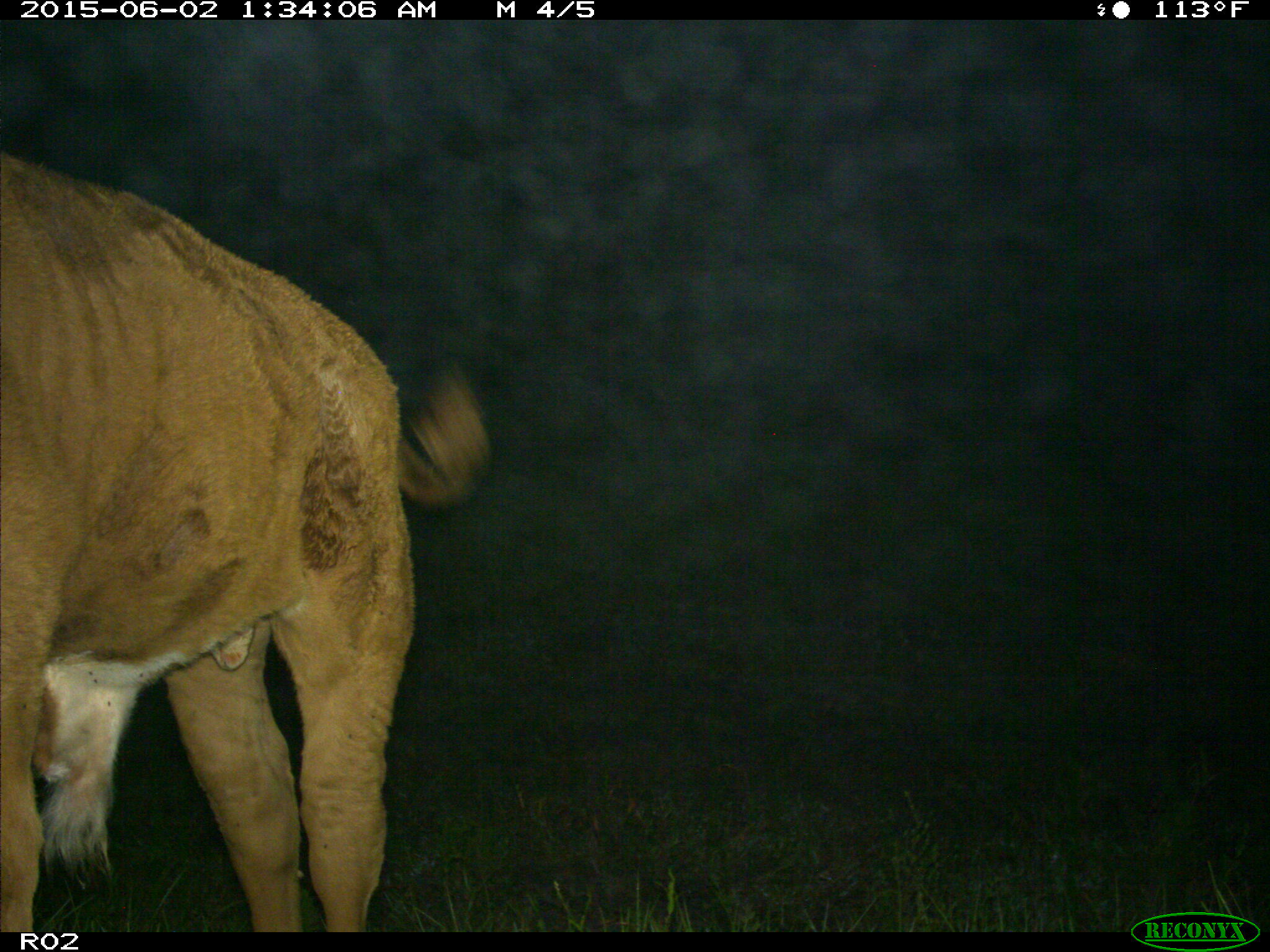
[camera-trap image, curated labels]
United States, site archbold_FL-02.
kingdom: Animalia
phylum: Chordata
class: Mammalia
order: Artiodactyla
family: Bovidae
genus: Bos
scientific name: Bos taurus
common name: domestic cow